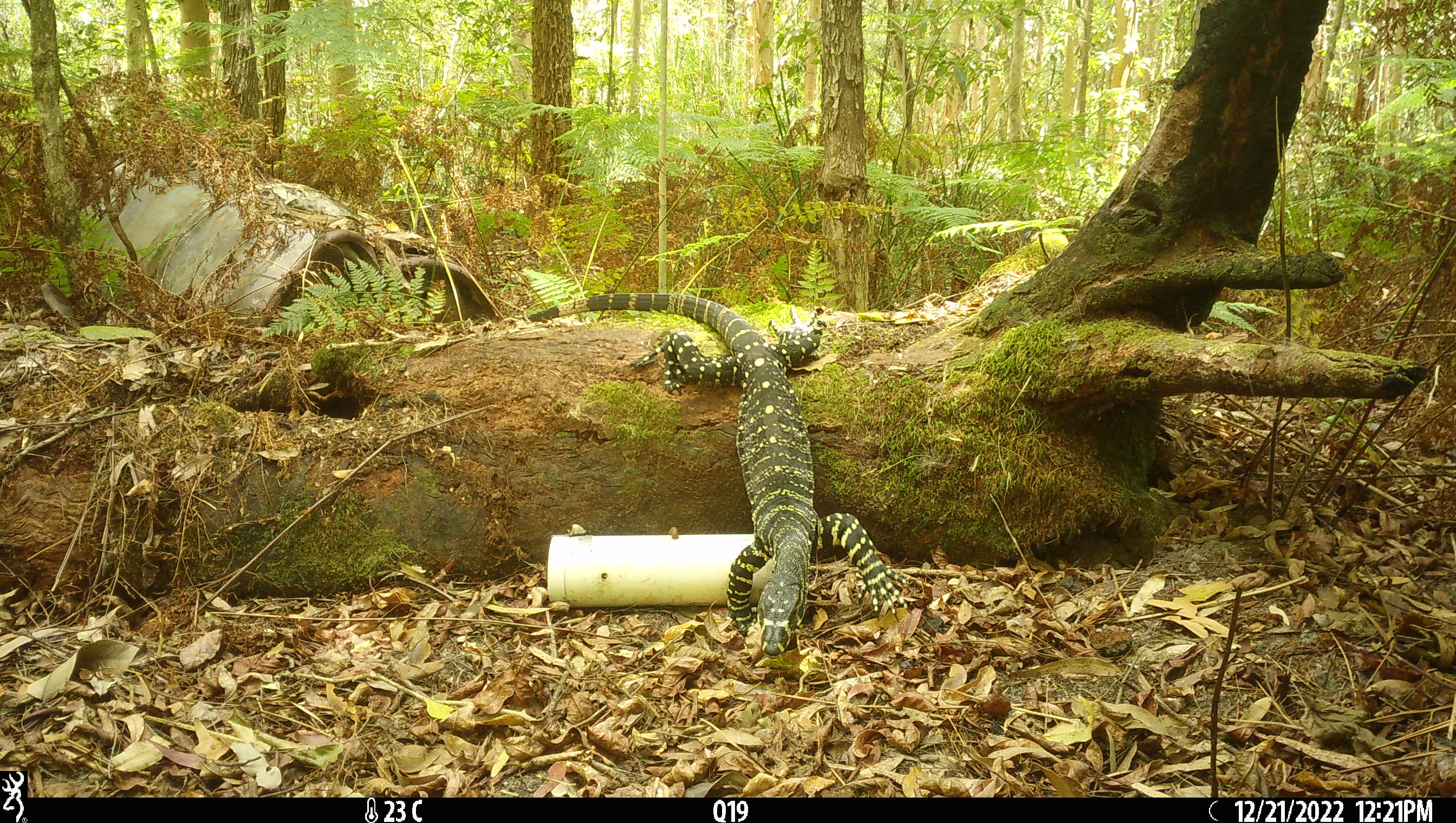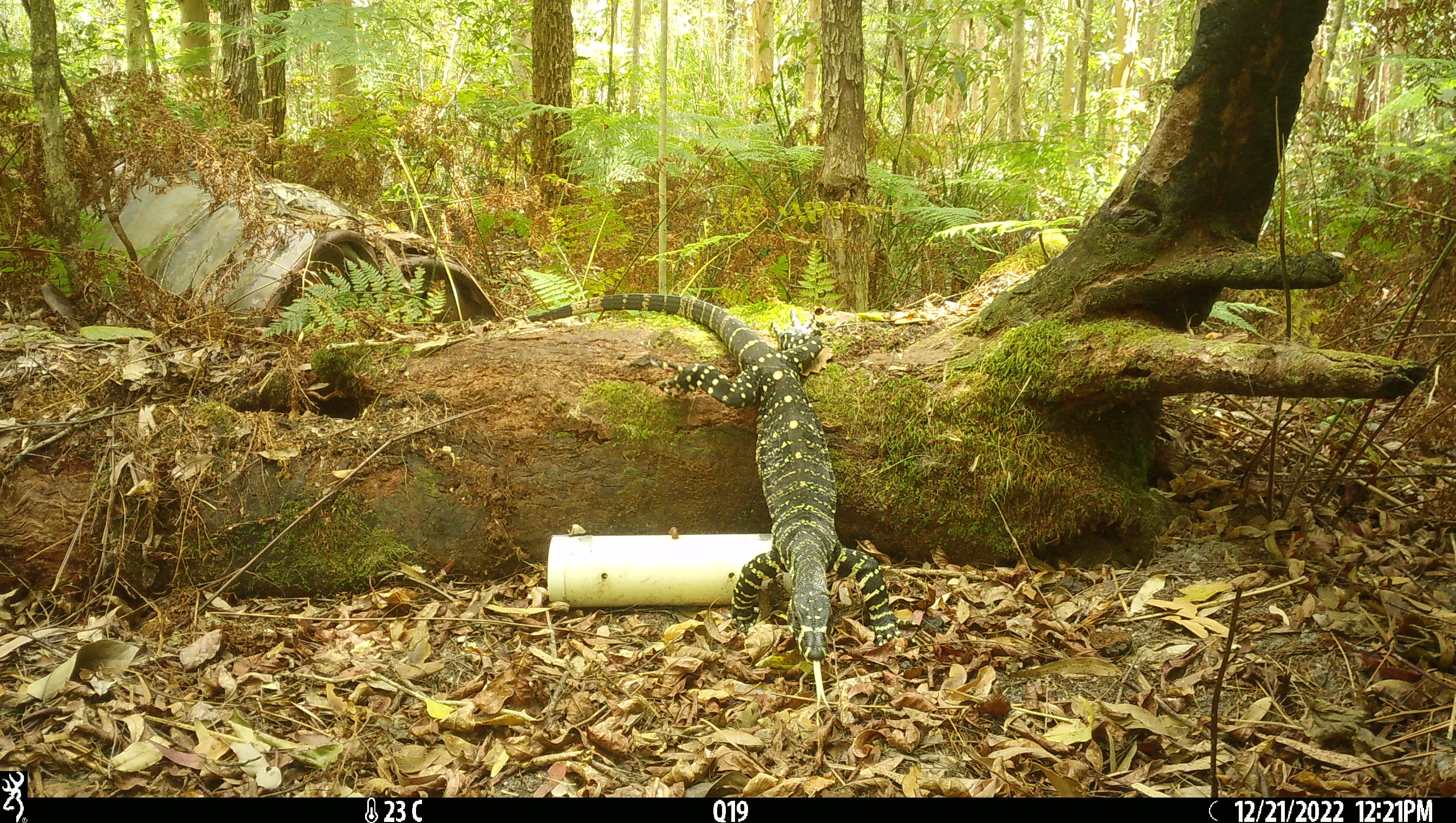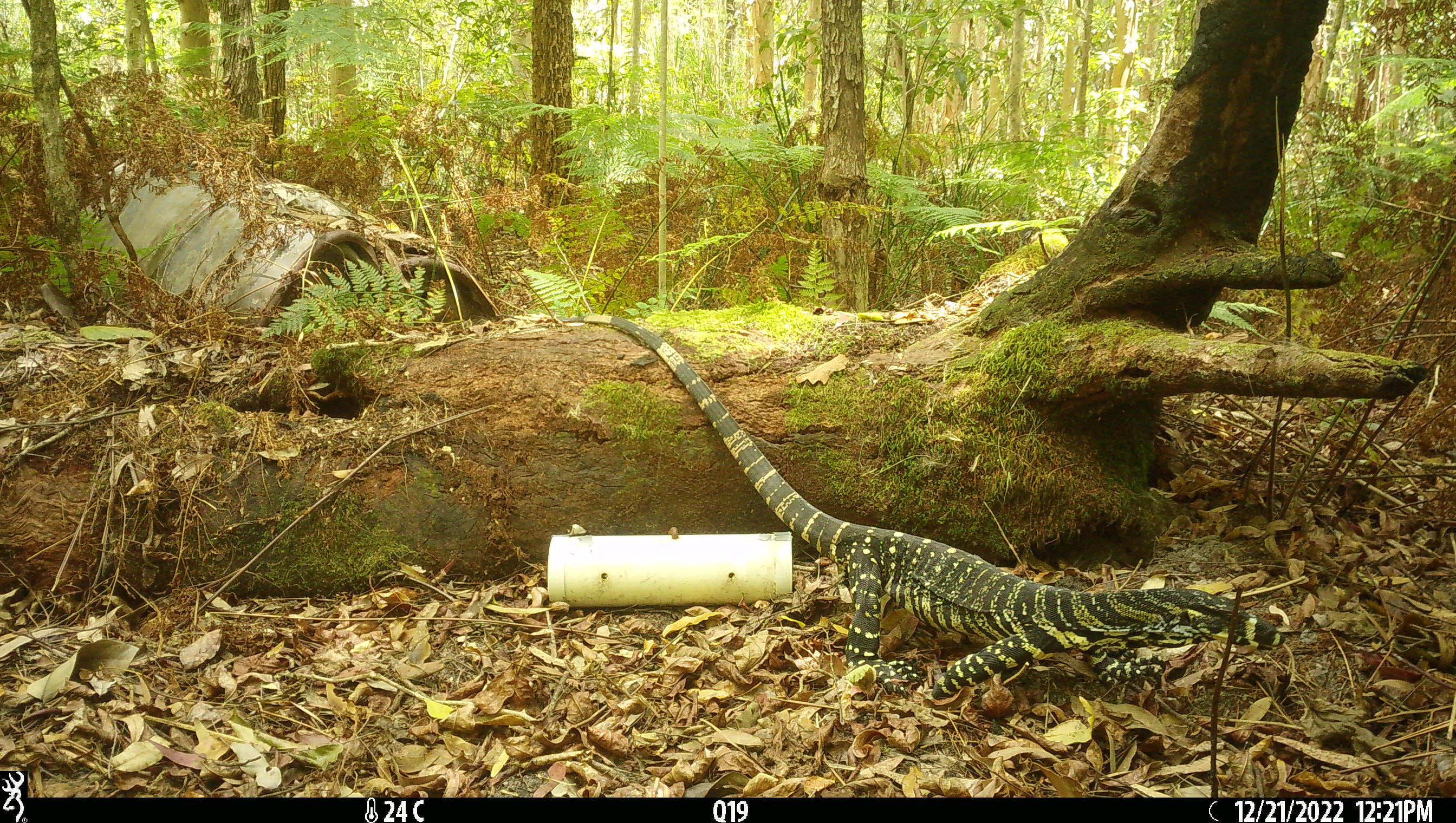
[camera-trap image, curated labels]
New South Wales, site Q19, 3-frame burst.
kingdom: Animalia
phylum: Chordata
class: Reptilia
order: Squamata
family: Varanidae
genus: Varanus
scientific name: Varanus varius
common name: lace monitor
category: goanna